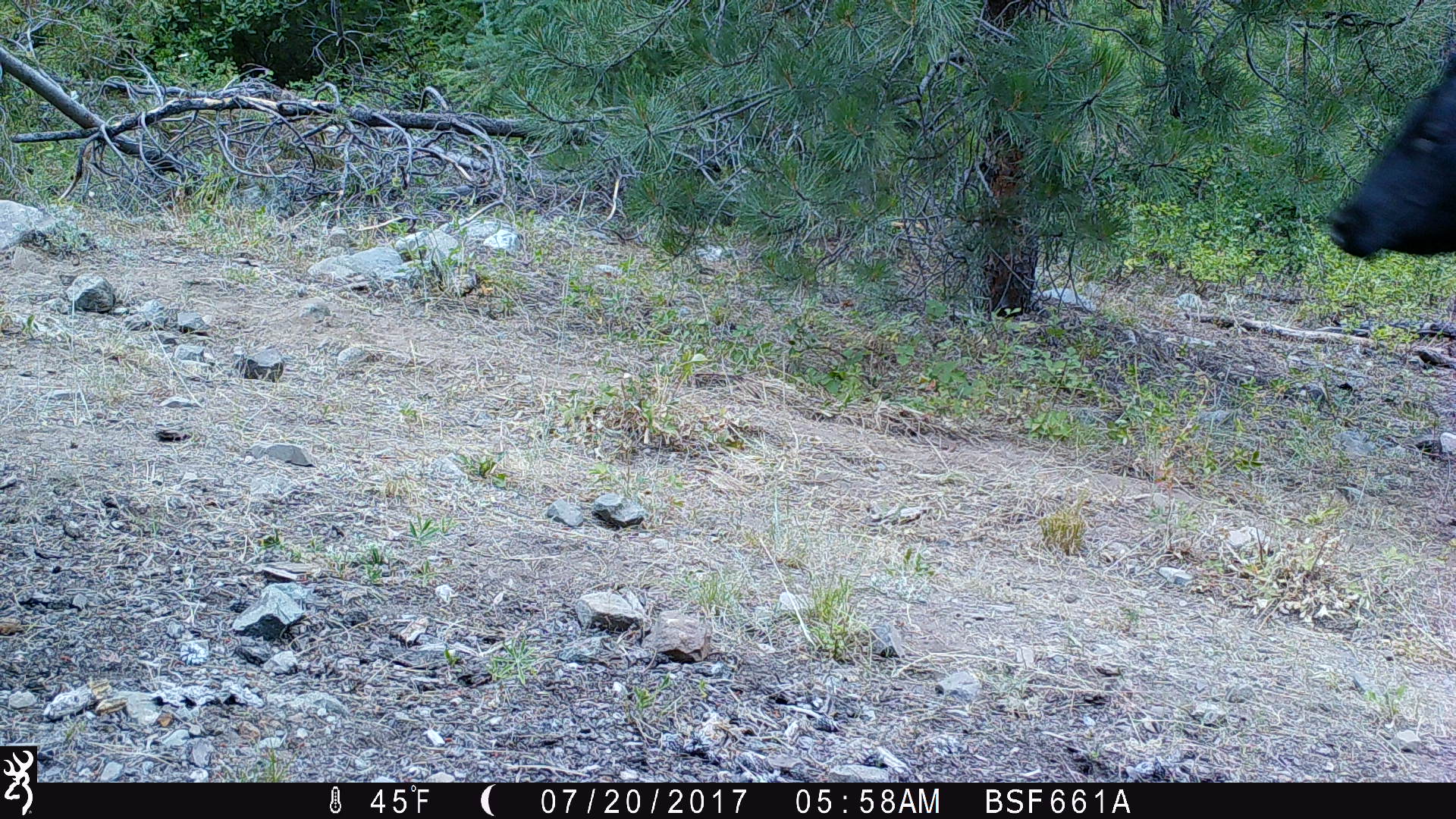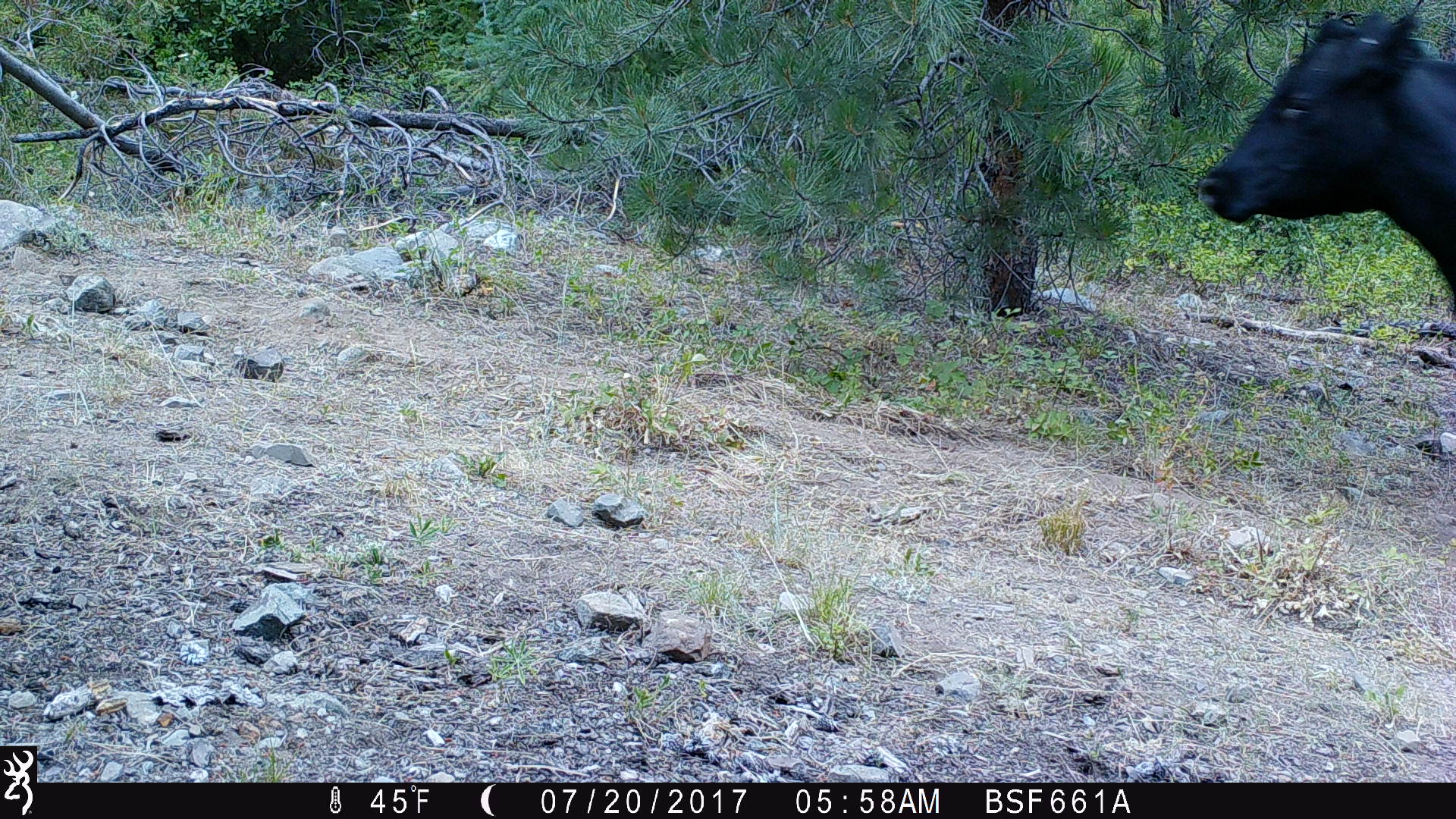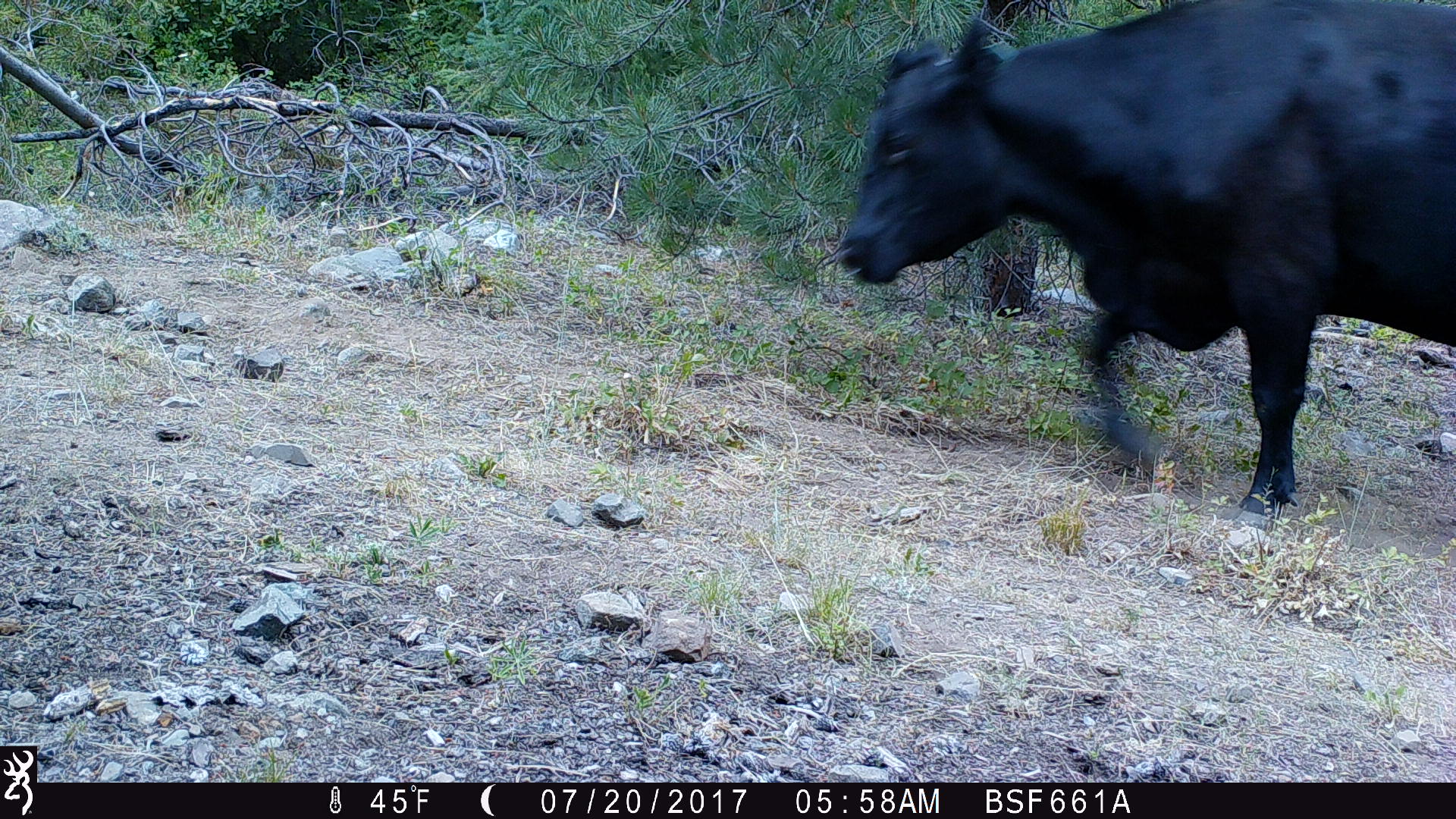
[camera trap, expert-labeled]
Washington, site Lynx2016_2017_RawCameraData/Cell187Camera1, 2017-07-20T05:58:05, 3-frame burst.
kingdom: Animalia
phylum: Chordata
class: Mammalia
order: Artiodactyla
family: Bovidae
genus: Bos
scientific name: Bos taurus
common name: domestic cattle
Domestic cattle (Bos taurus). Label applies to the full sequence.